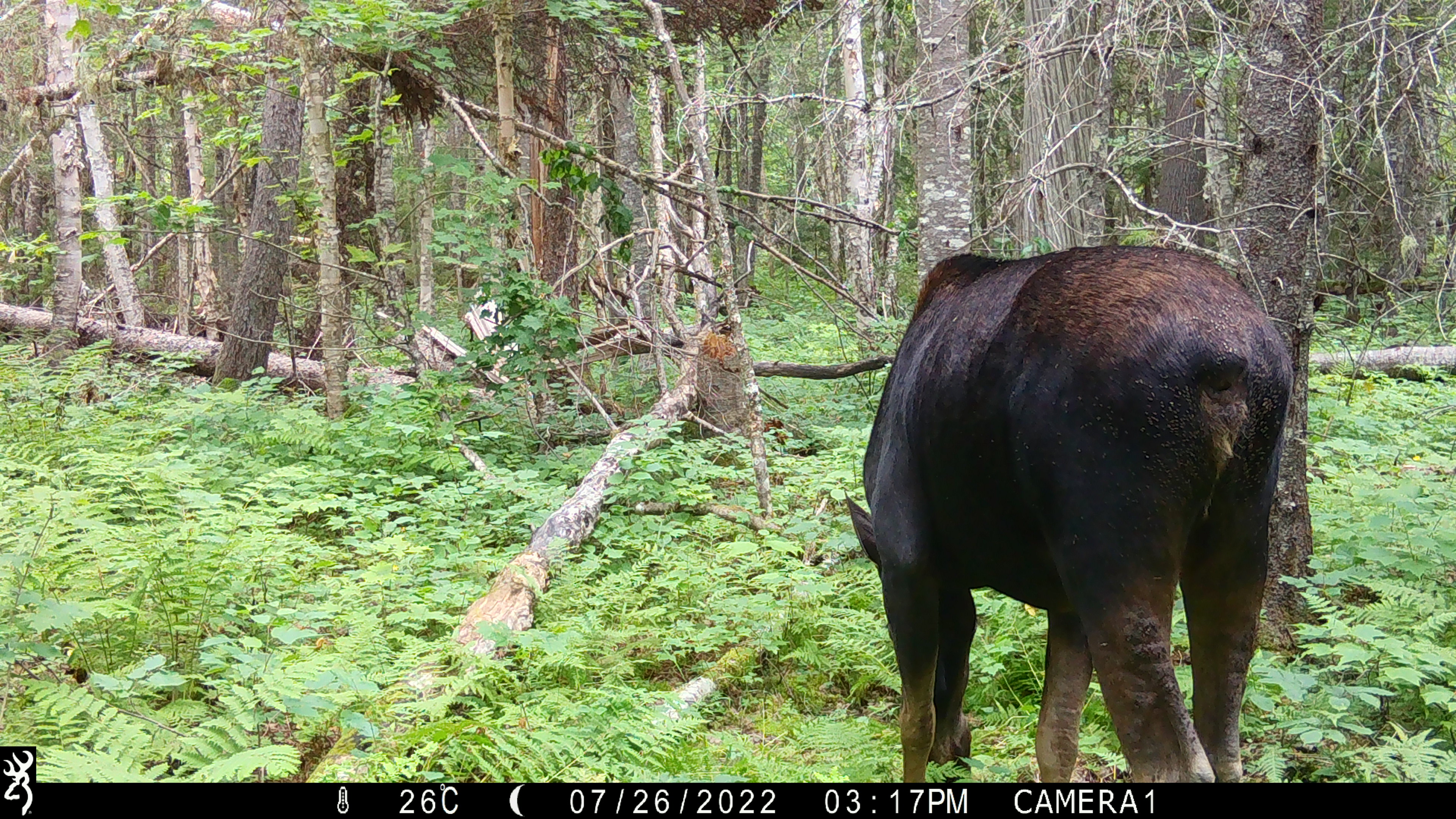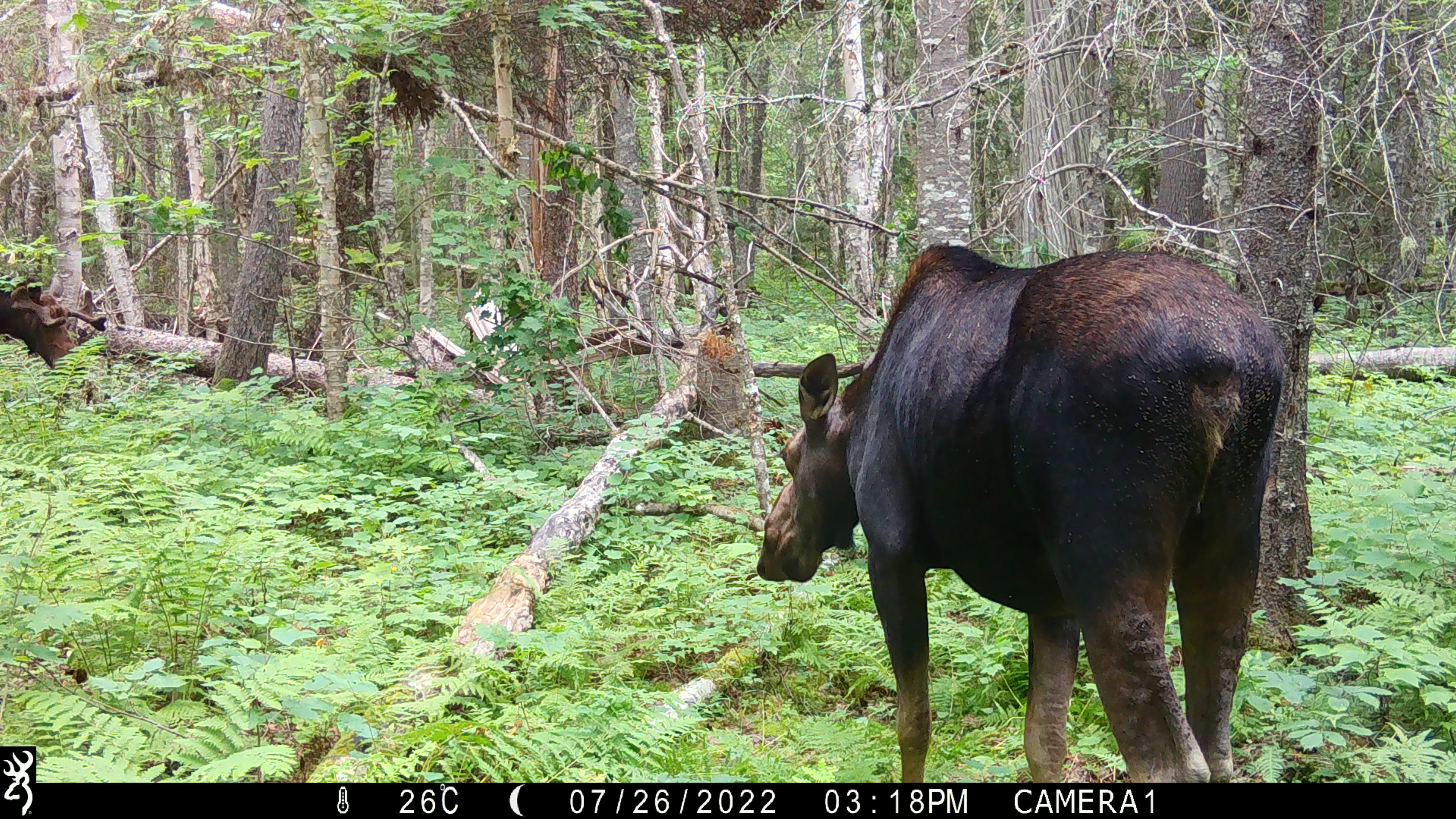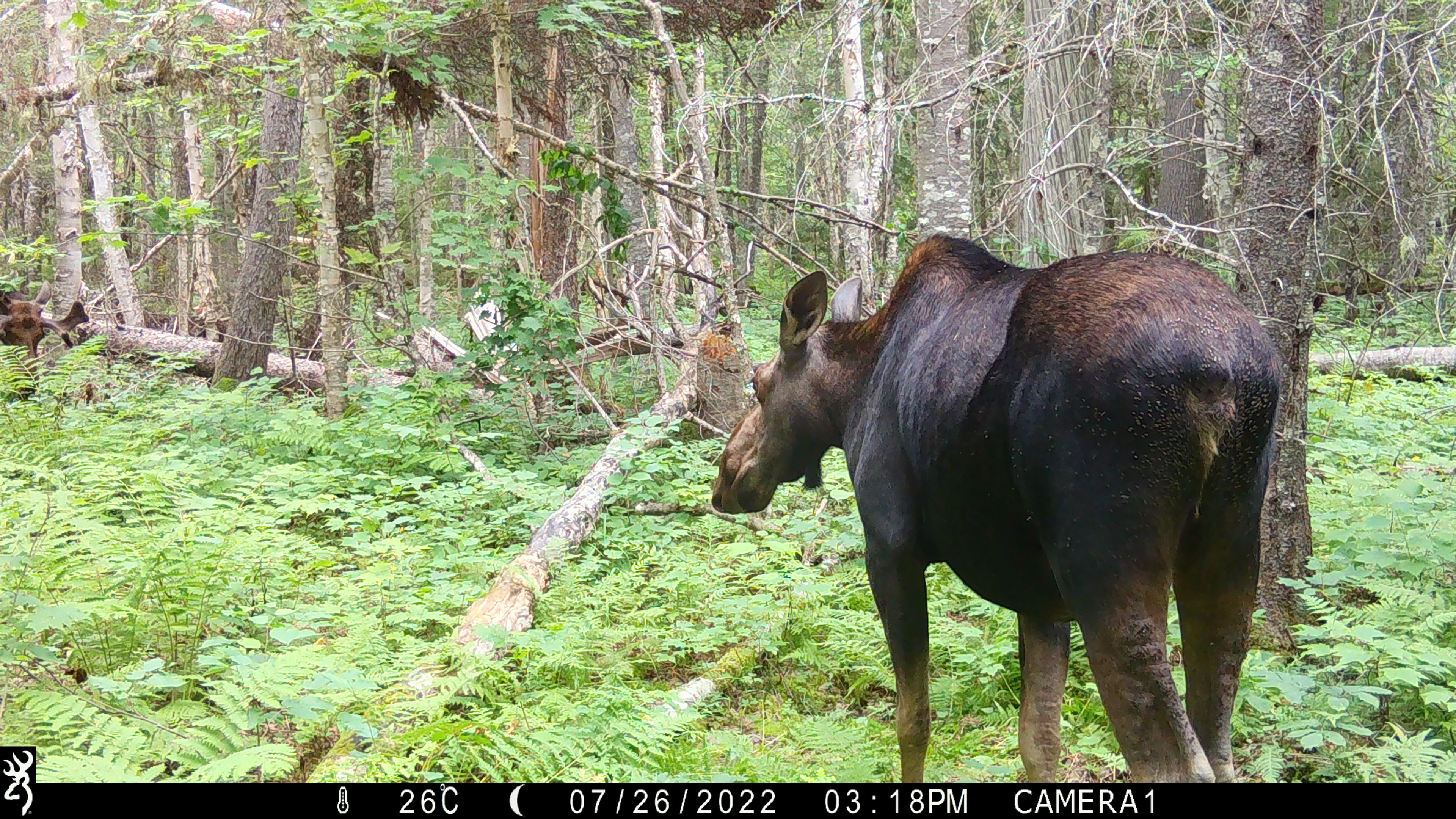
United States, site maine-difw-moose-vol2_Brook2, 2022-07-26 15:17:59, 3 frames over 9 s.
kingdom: Animalia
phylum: Chordata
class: Mammalia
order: Artiodactyla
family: Cervidae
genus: Alces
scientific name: Alces alces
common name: moose